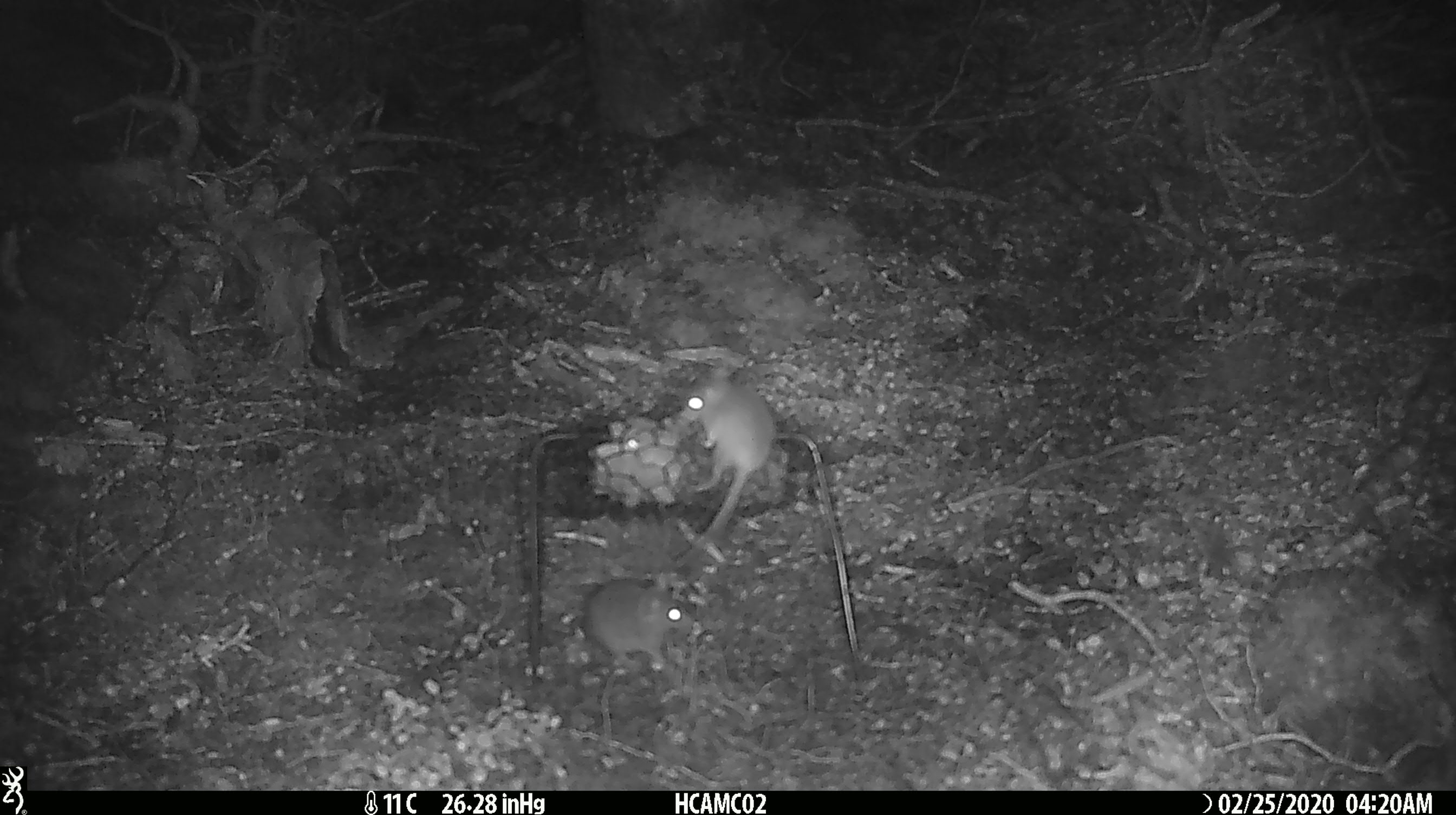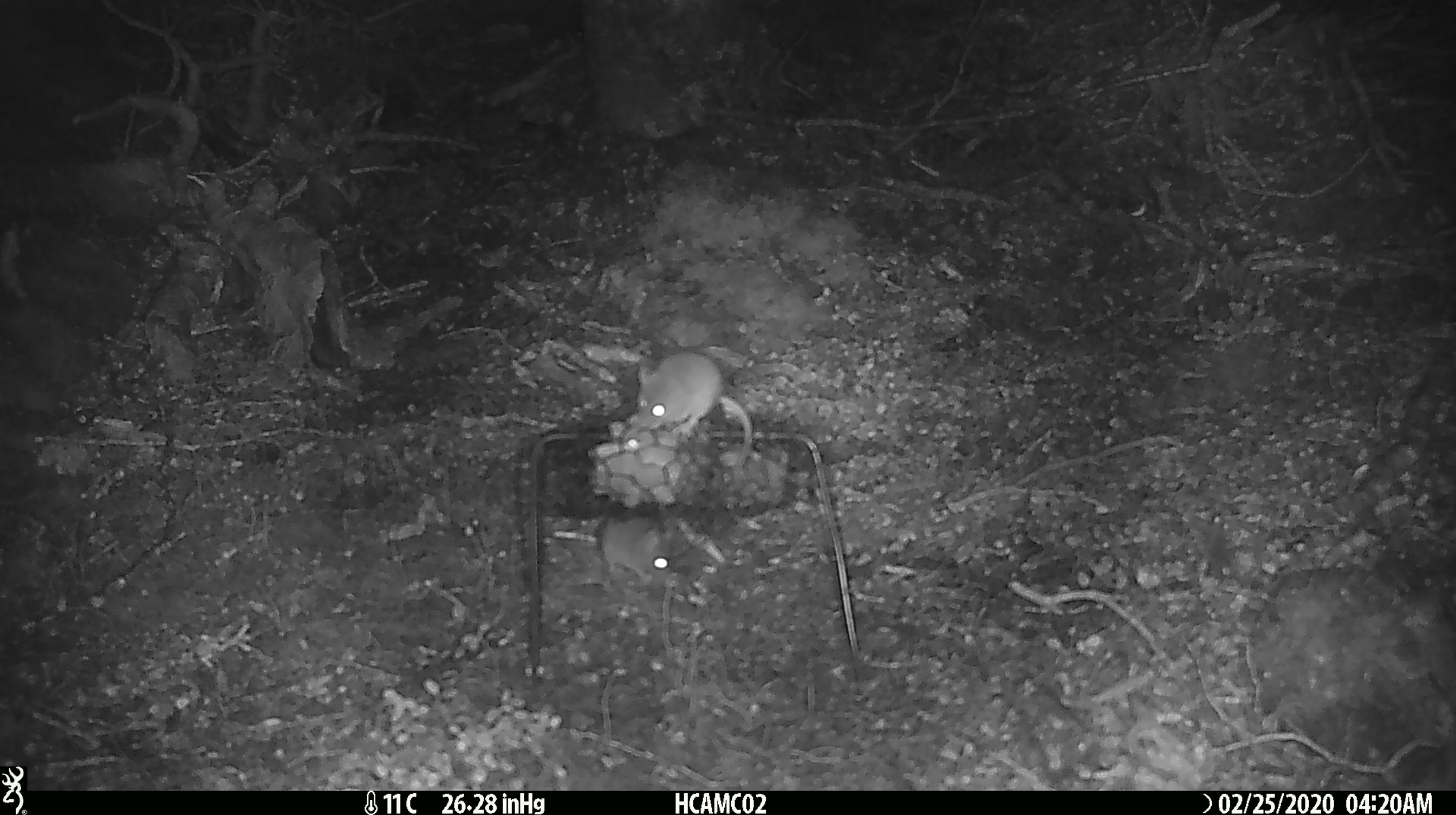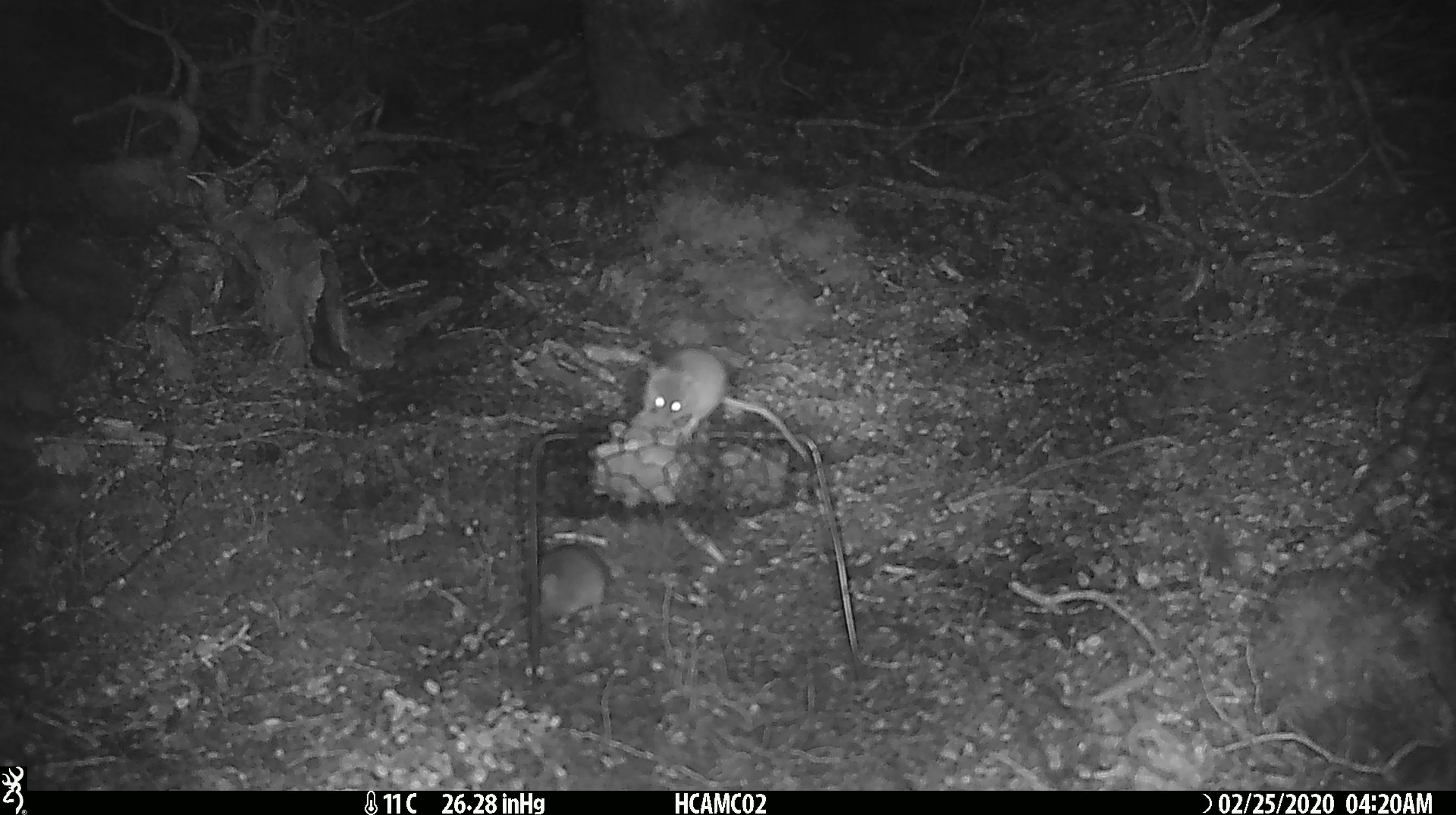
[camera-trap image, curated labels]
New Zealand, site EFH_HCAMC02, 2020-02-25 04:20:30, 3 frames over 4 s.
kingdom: Animalia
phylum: Chordata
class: Mammalia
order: Rodentia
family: Muridae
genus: Mus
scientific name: Mus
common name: mouse